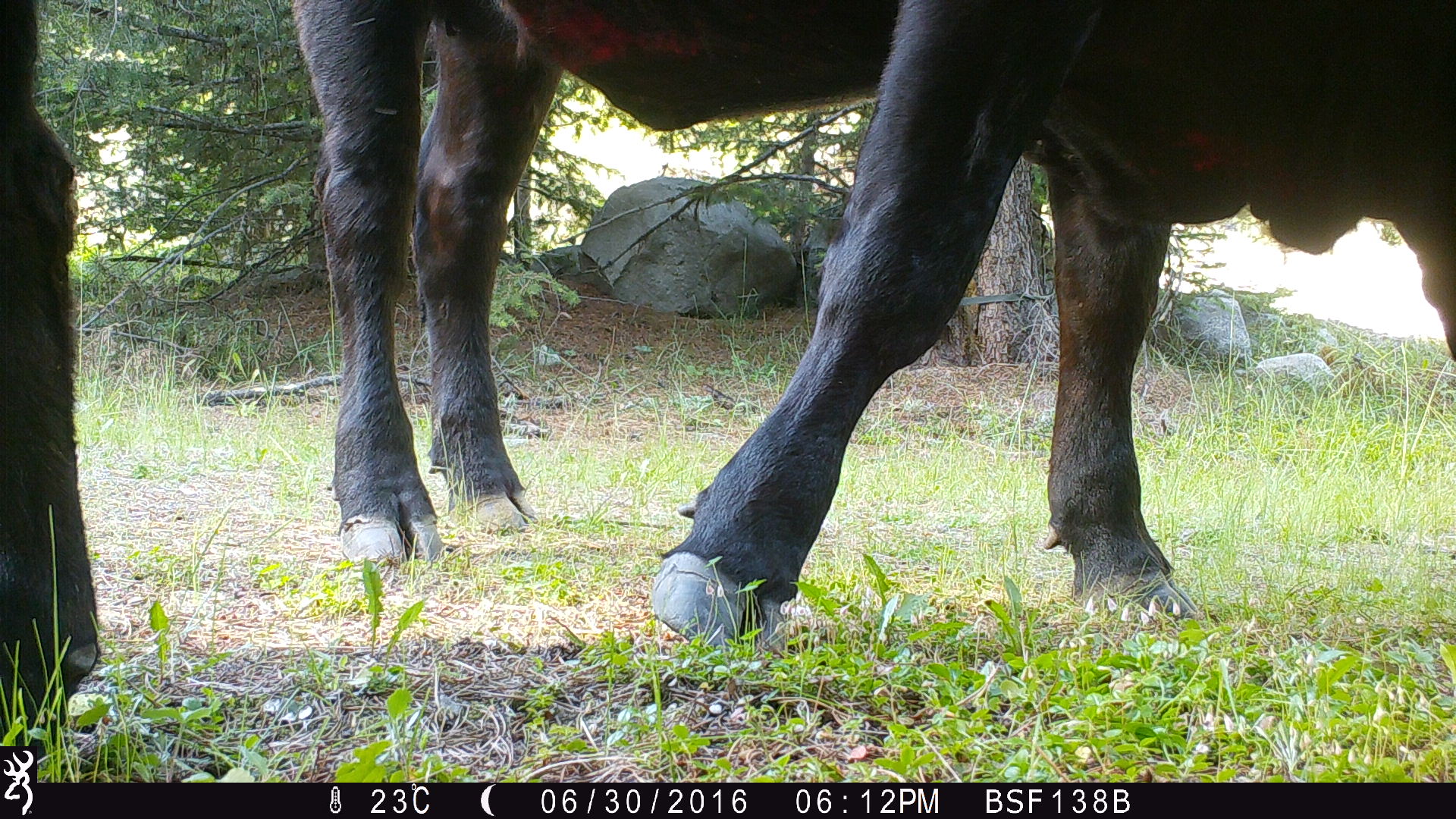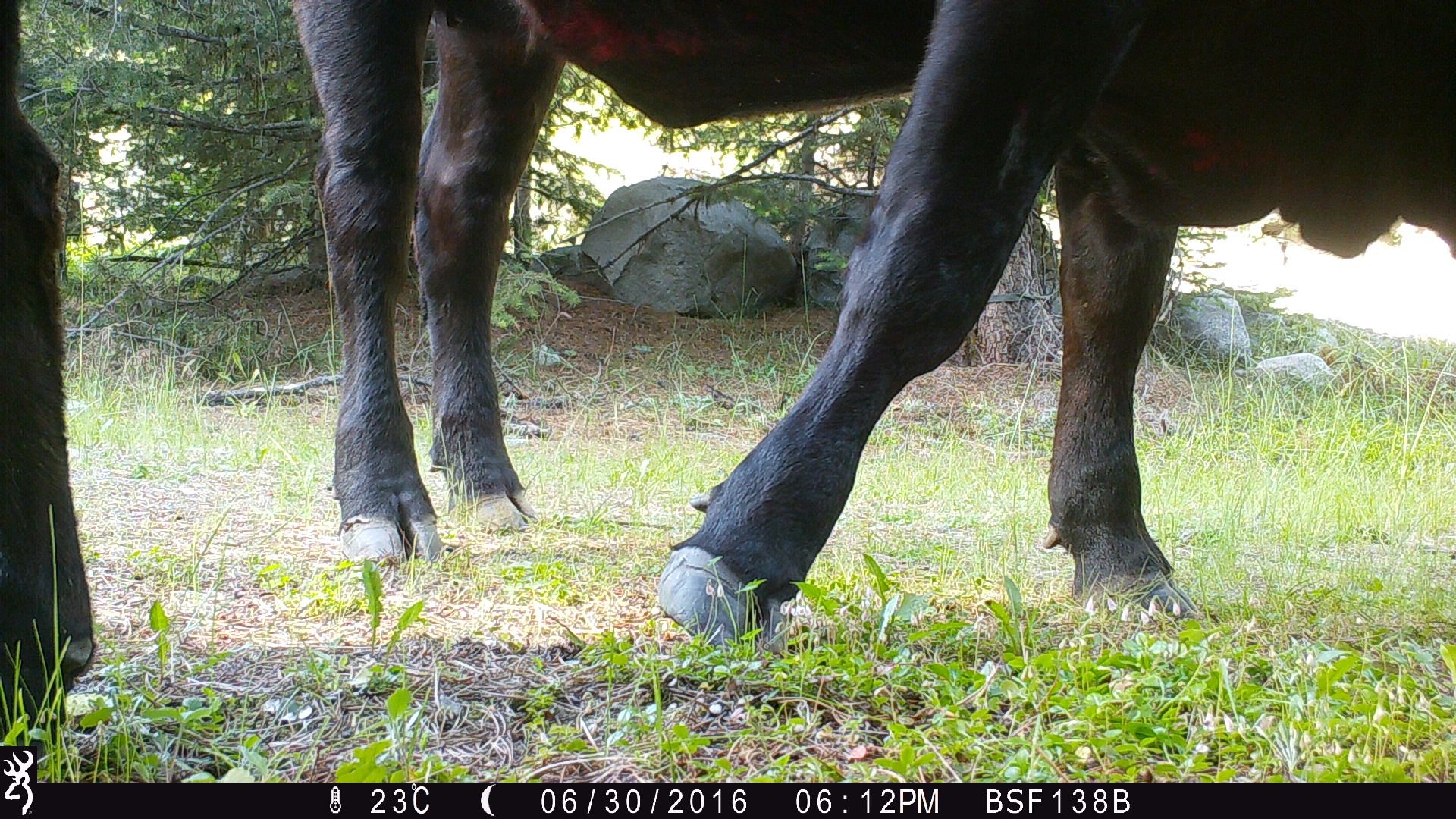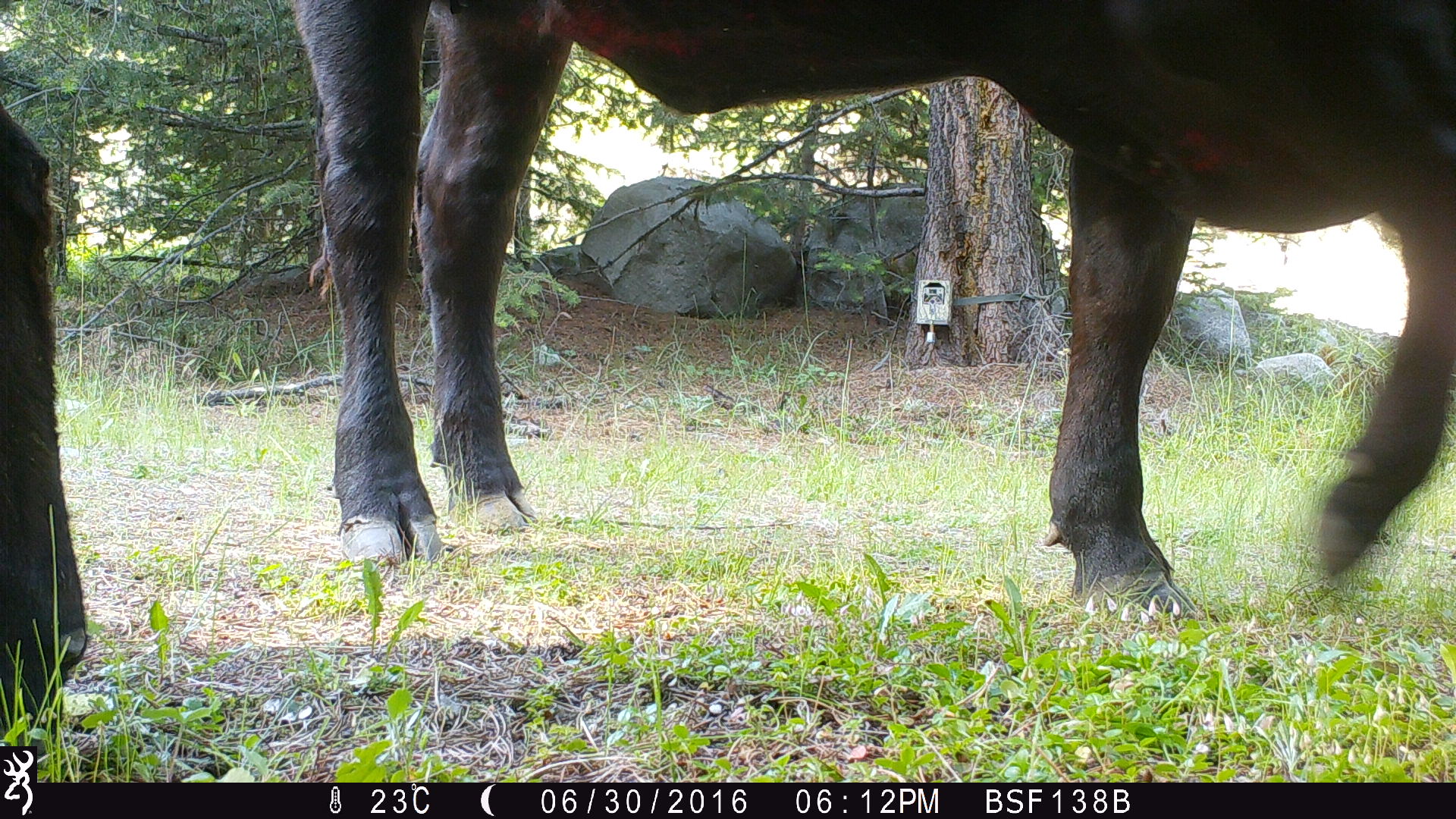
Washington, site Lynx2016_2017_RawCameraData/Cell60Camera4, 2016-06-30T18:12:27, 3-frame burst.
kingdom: Animalia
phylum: Chordata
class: Mammalia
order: Artiodactyla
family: Bovidae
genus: Bos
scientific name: Bos taurus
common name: domestic cattle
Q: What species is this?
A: Domestic cattle (Bos taurus).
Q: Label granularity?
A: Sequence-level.